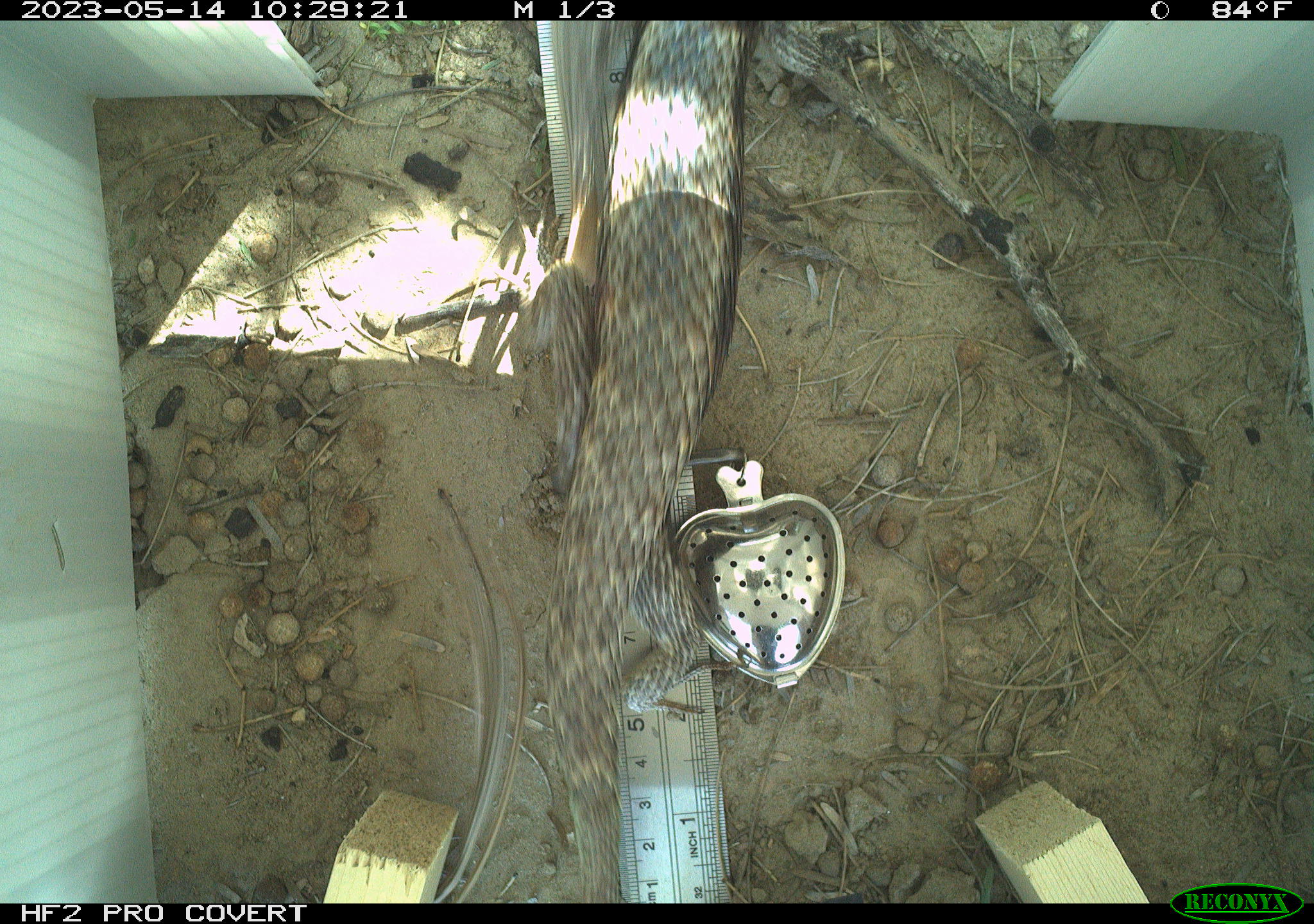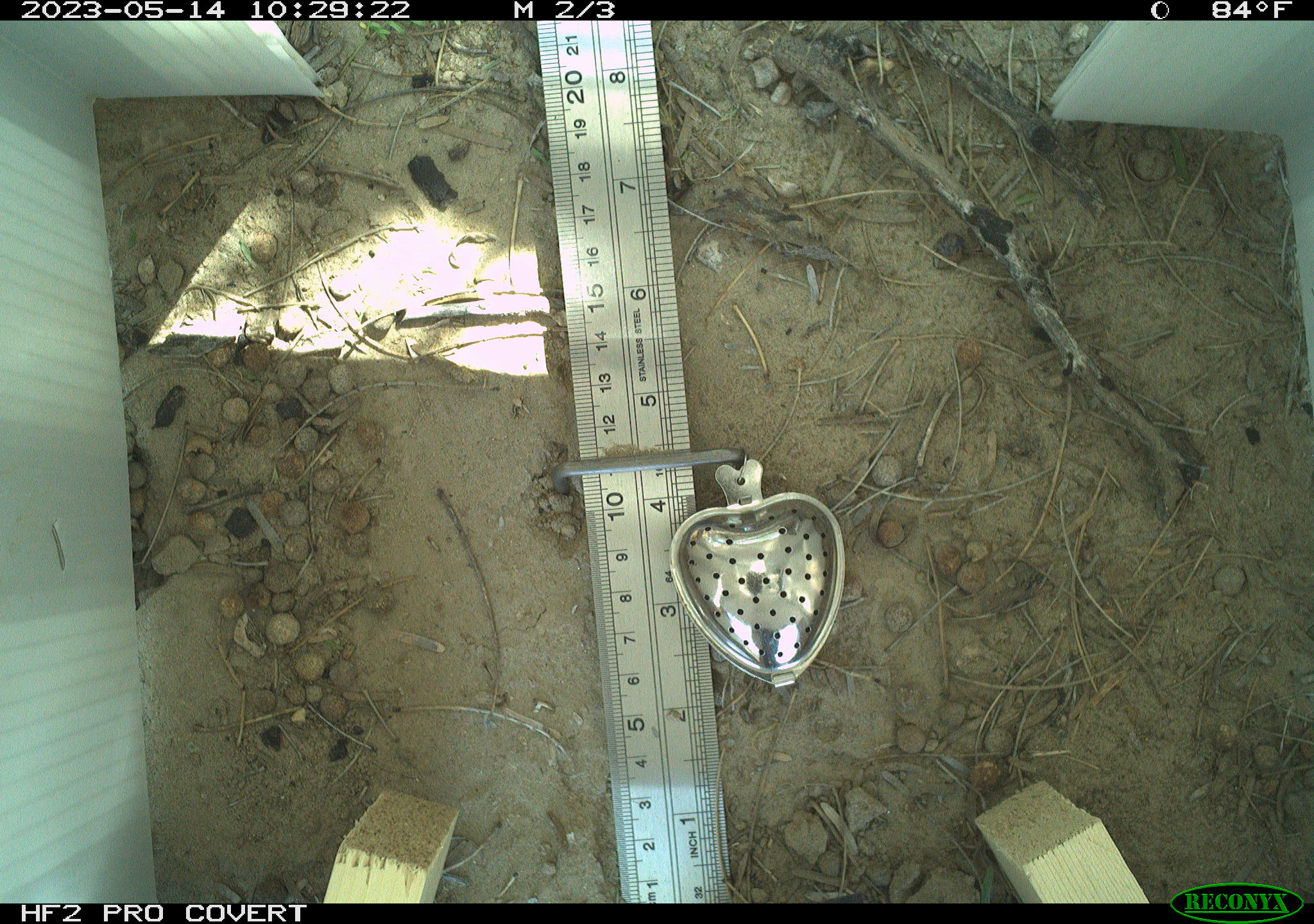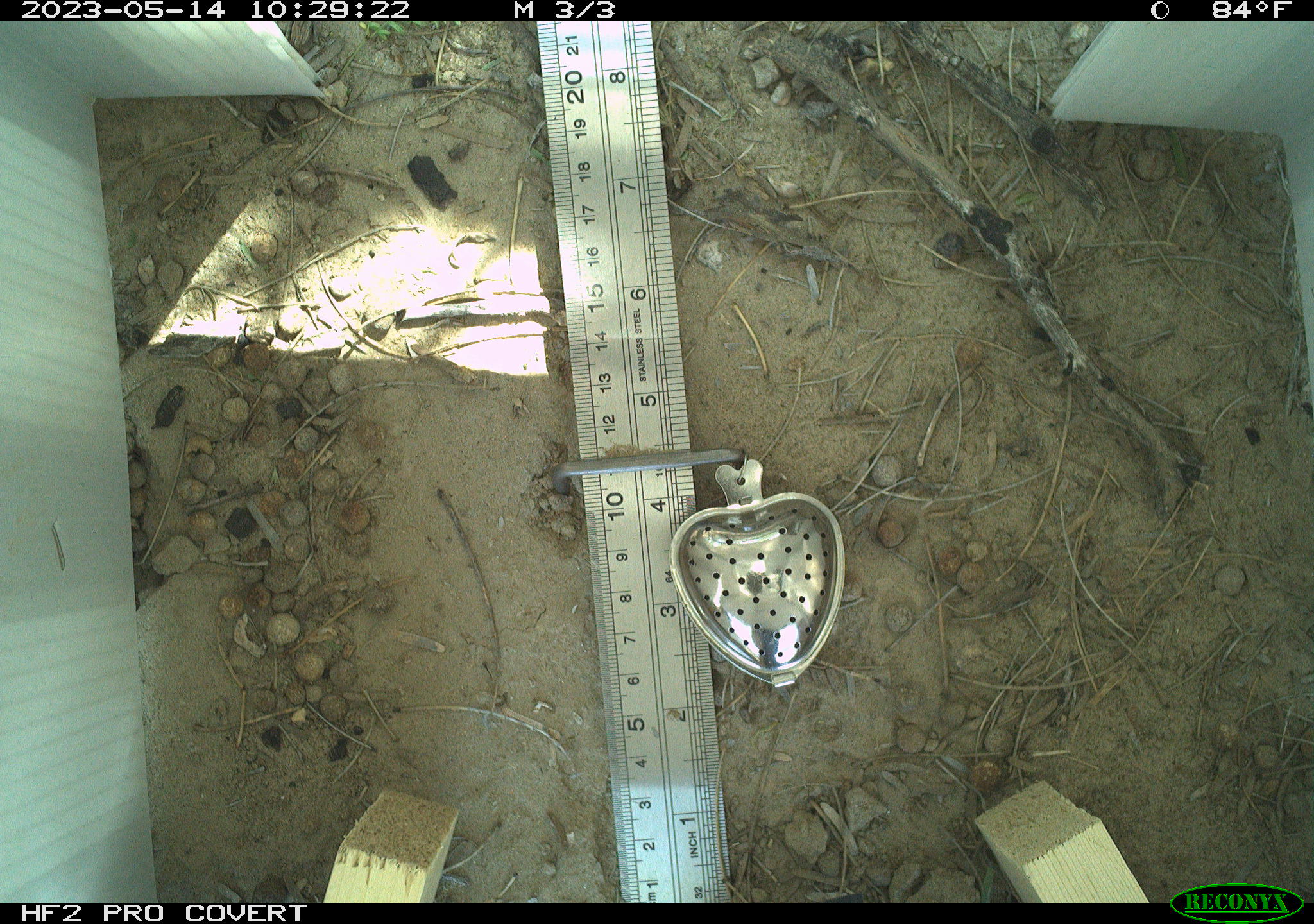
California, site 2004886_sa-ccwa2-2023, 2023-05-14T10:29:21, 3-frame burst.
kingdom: Animalia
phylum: Chordata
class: Reptilia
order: Squamata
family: Phrynosomatidae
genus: Sceloporus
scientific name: Sceloporus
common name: spiny lizards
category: sceloporus species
Sceloporus species (spiny lizards) (Sceloporus).